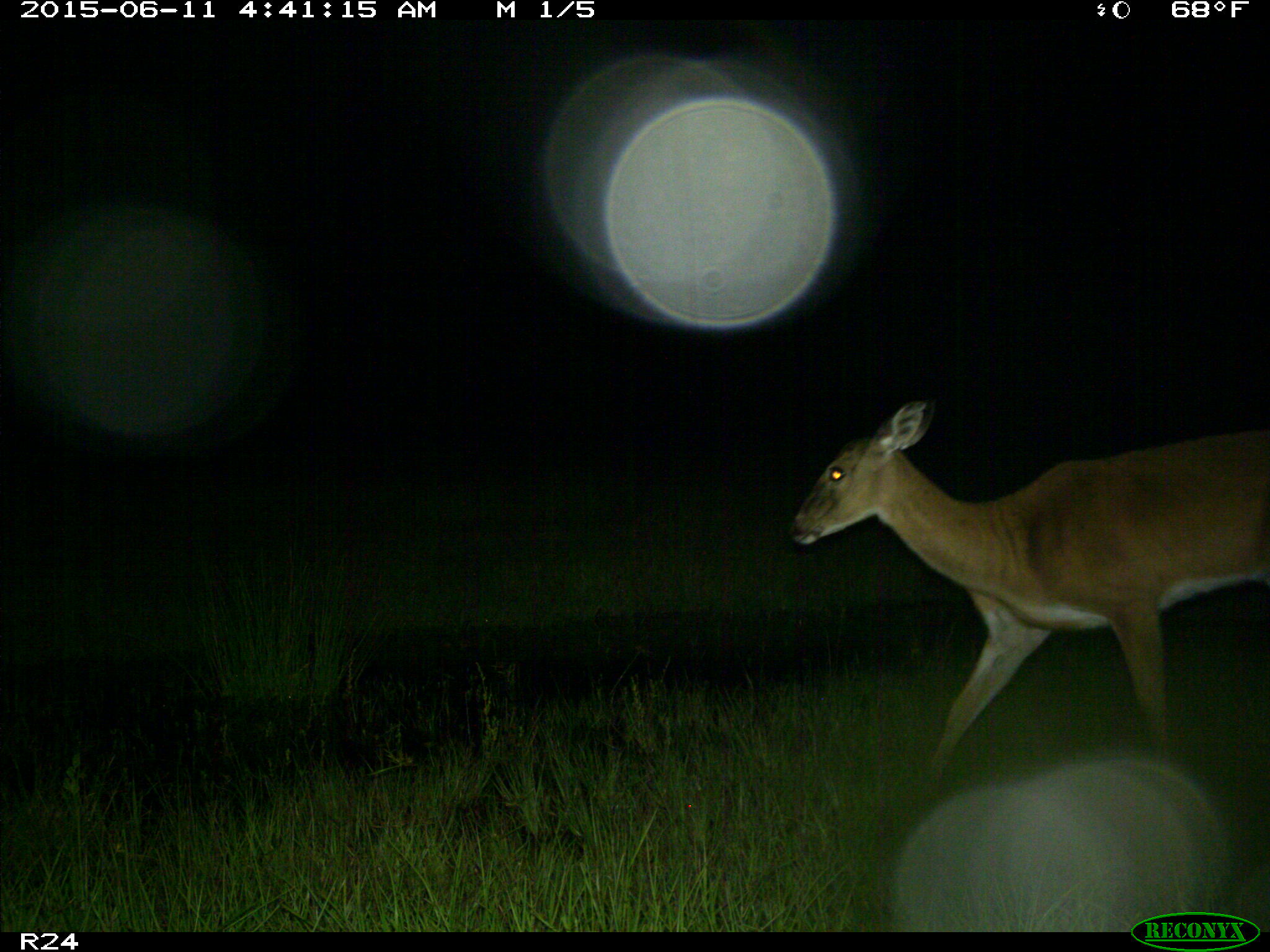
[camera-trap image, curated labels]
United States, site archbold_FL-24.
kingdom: Animalia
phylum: Chordata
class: Mammalia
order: Artiodactyla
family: Bovidae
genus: Bos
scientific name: Bos taurus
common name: domestic cow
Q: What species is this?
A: Bos taurus (domestic cow).